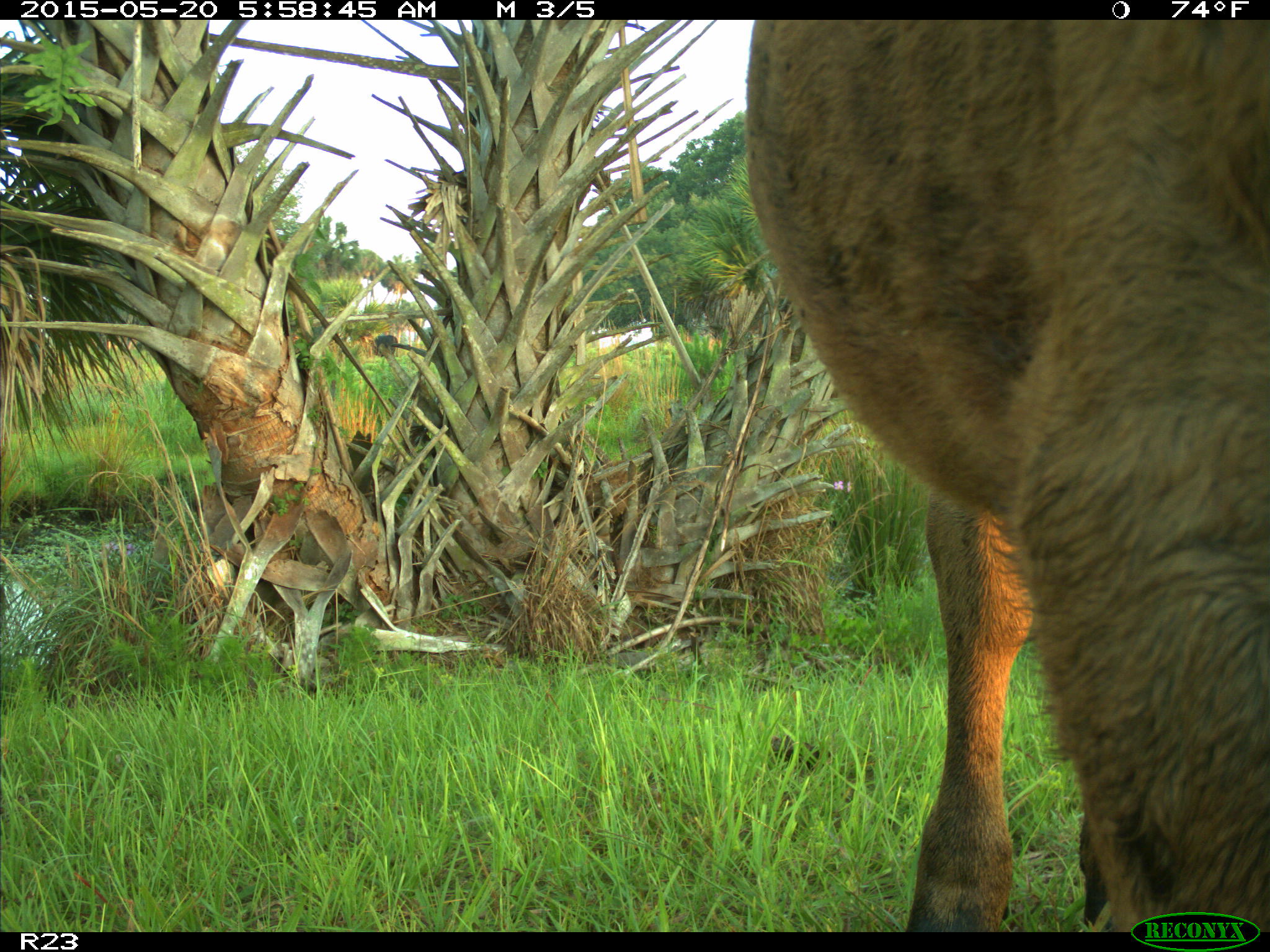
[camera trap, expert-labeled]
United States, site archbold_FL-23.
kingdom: Animalia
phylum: Chordata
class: Mammalia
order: Artiodactyla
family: Bovidae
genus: Bos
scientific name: Bos taurus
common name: domestic cow